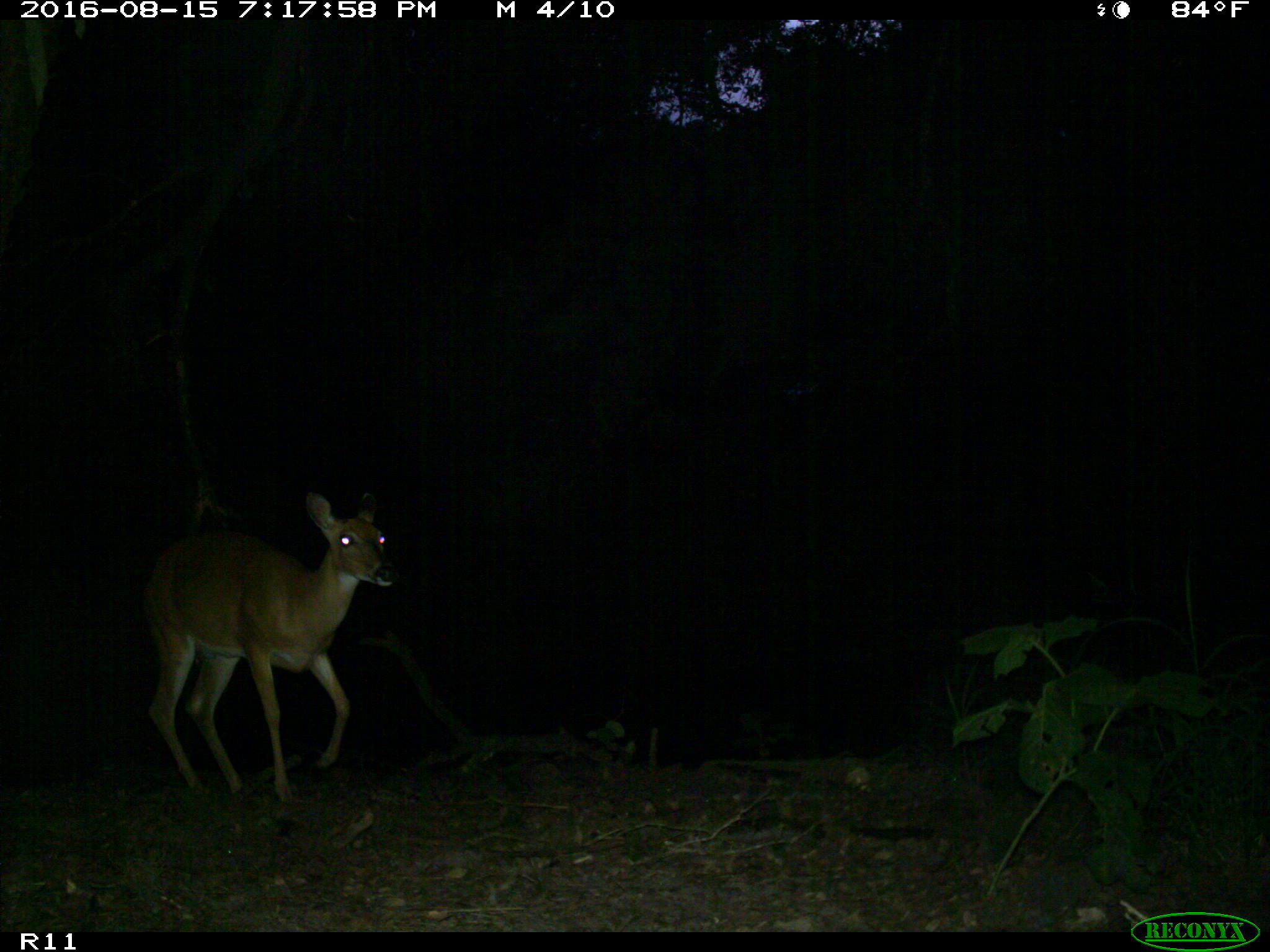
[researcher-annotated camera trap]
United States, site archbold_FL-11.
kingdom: Animalia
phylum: Chordata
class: Mammalia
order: Artiodactyla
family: Cervidae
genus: Odocoileus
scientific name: Odocoileus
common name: deer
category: unidentified deer